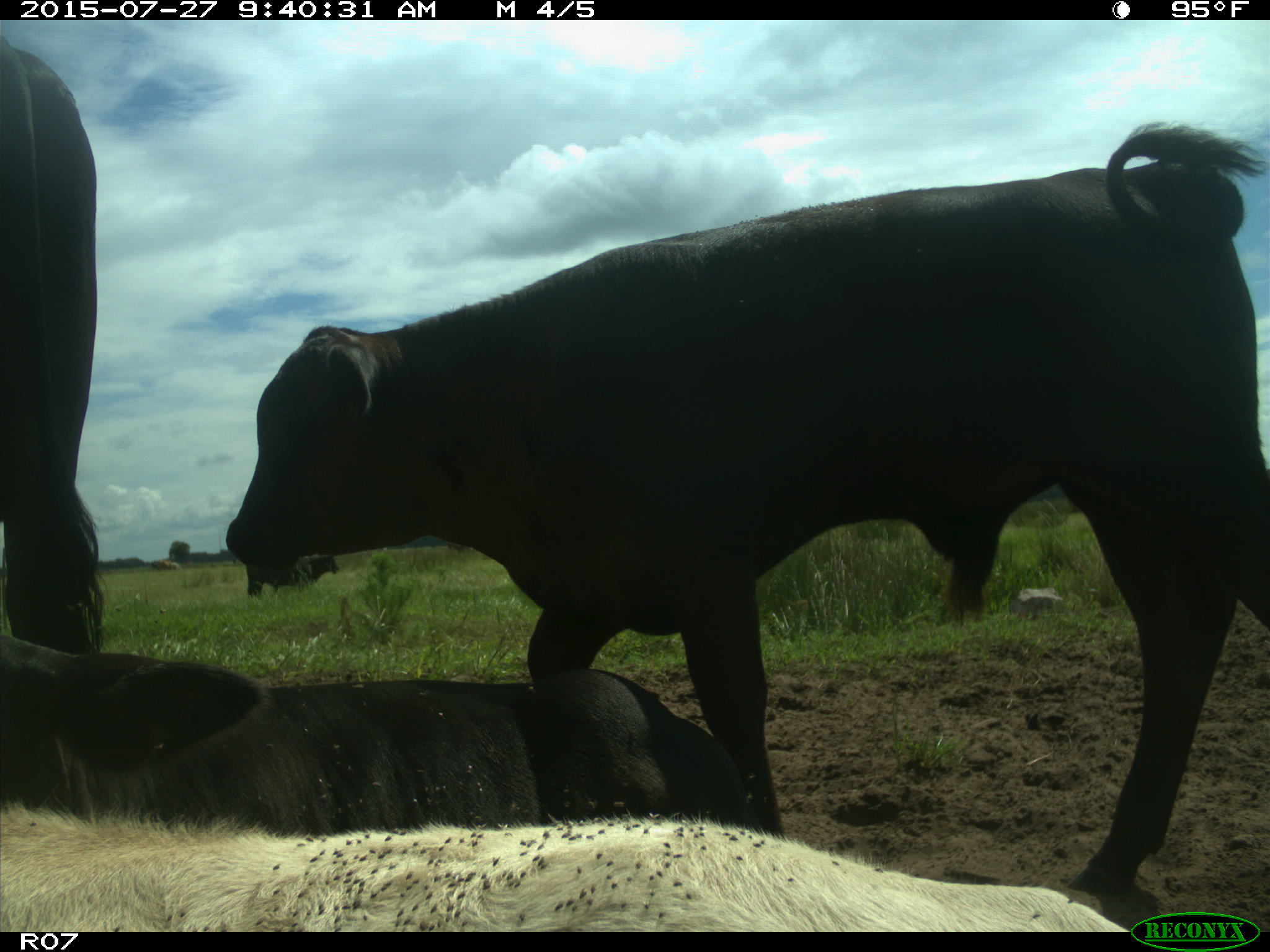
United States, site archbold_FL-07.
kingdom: Animalia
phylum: Chordata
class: Mammalia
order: Artiodactyla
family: Bovidae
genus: Bos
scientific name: Bos taurus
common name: domestic cow